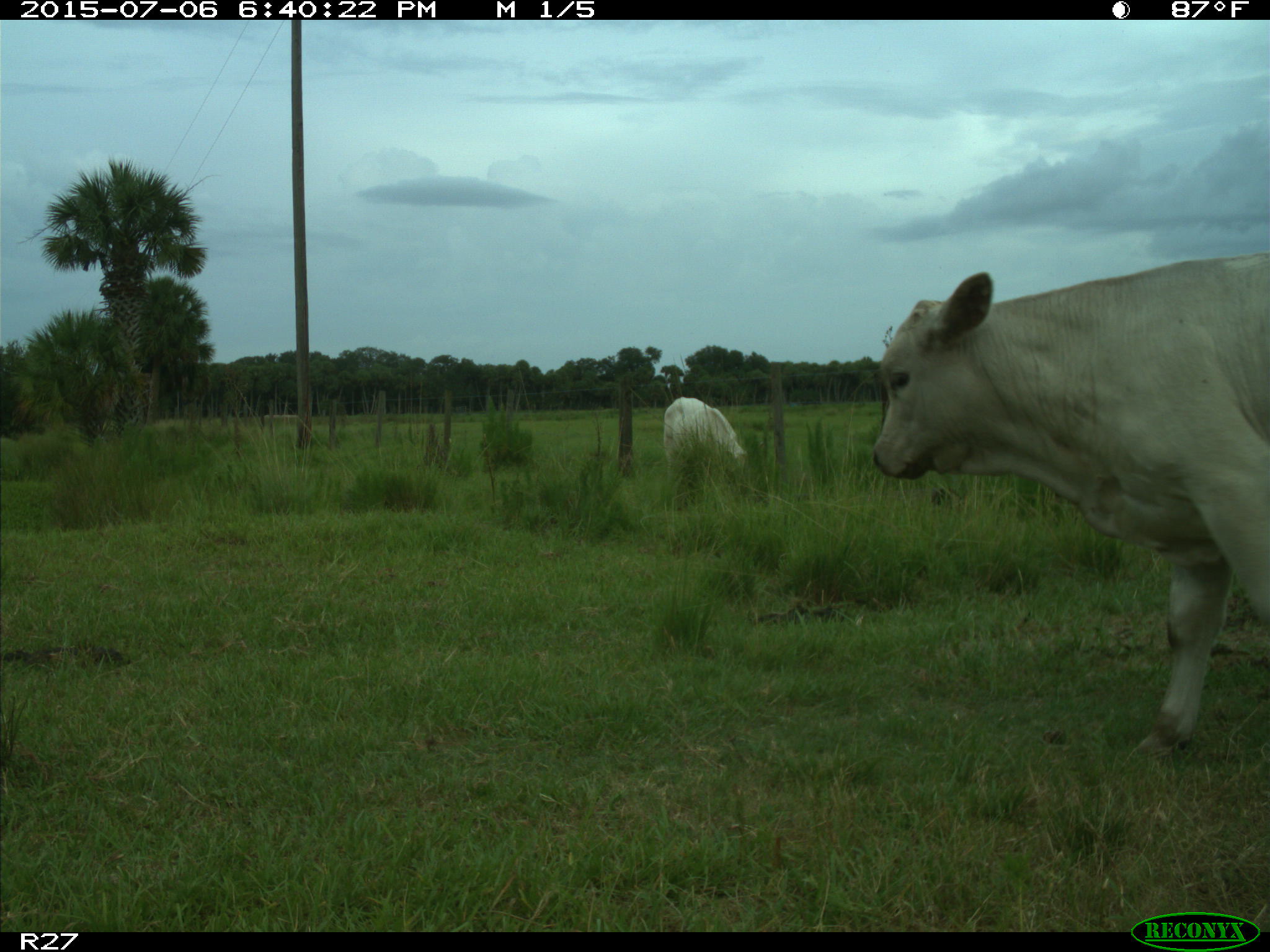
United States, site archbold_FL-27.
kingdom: Animalia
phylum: Chordata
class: Mammalia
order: Artiodactyla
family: Bovidae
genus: Bos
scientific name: Bos taurus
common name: domestic cow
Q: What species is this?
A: Bos taurus (domestic cow).